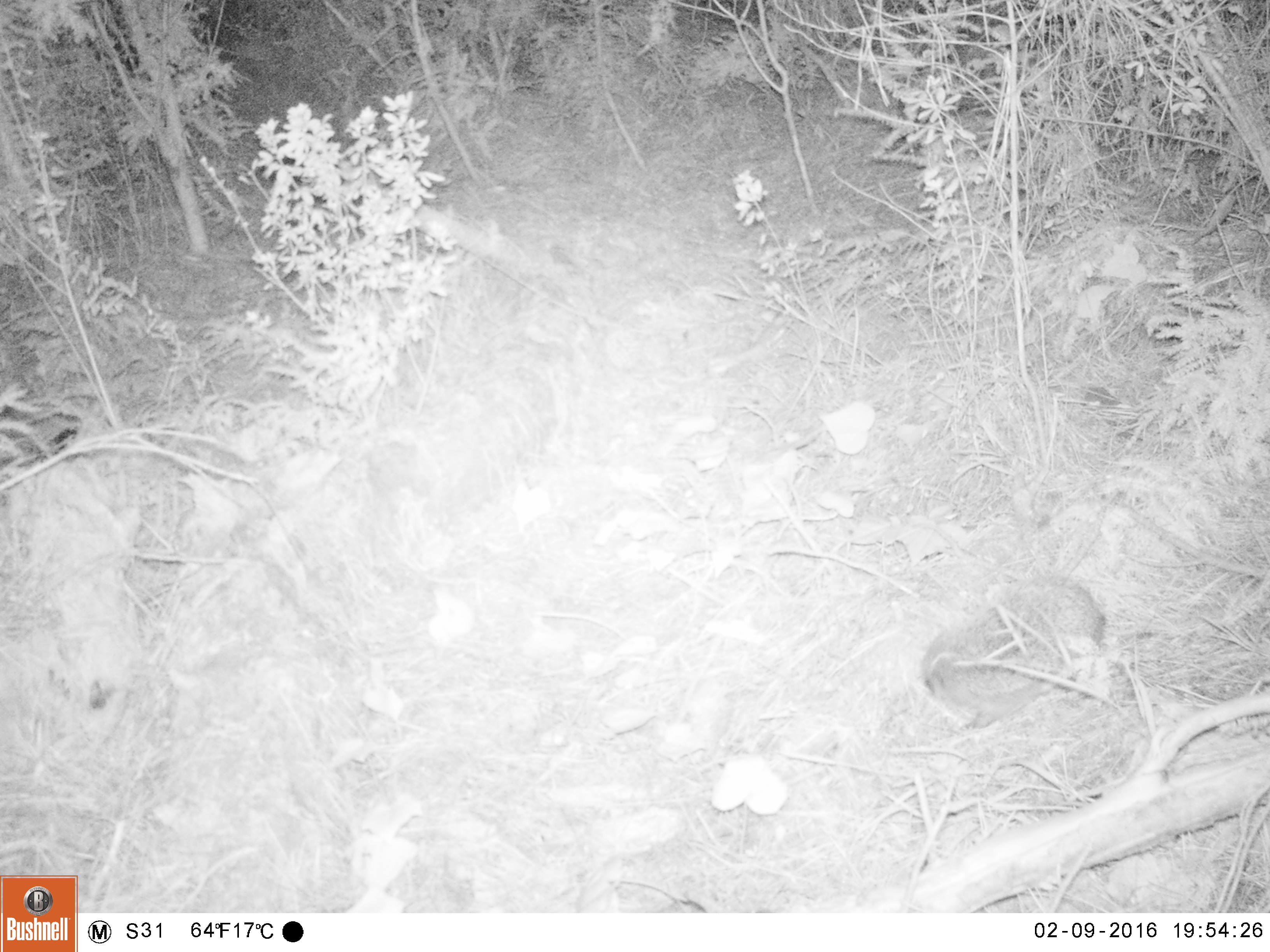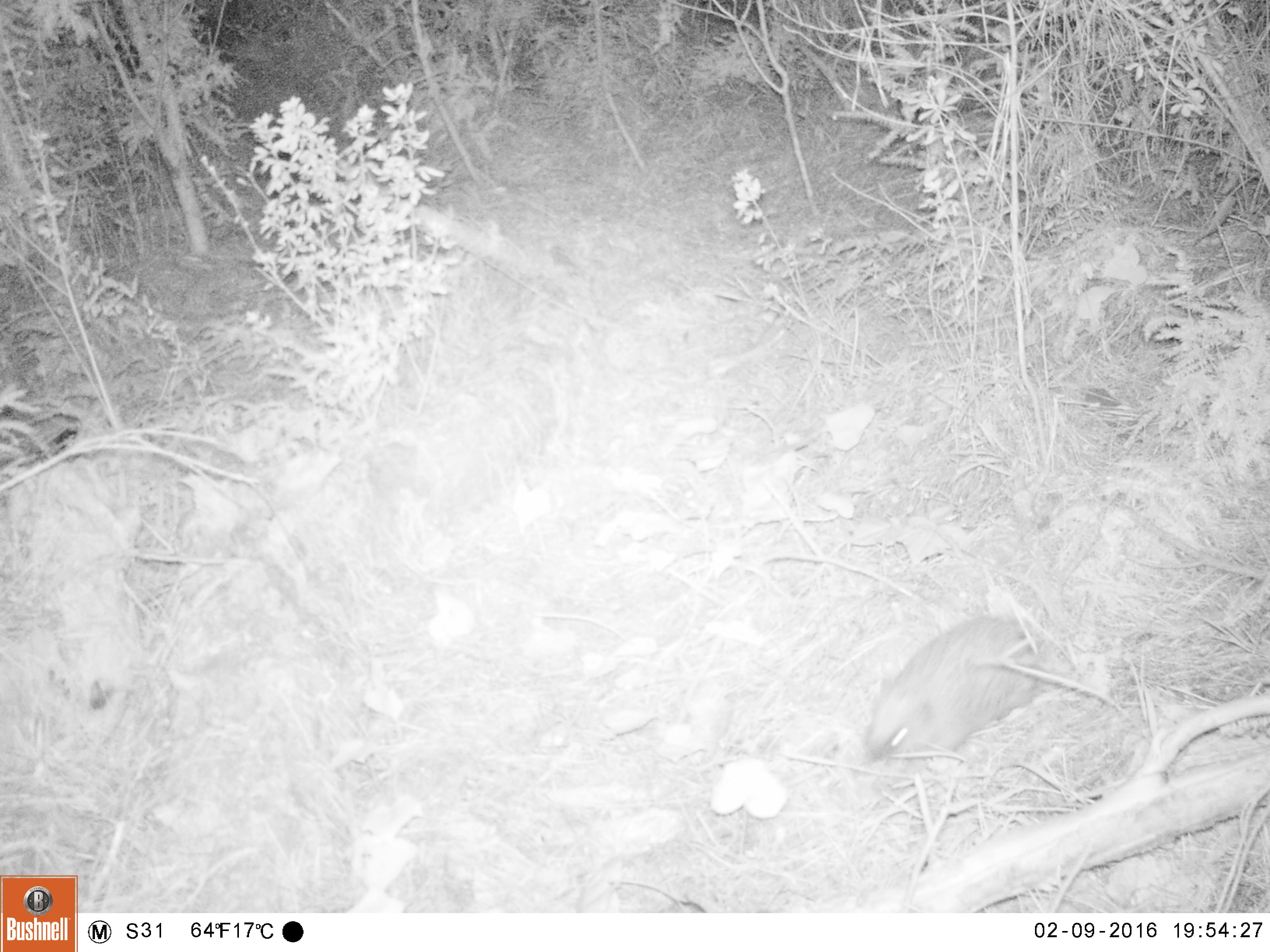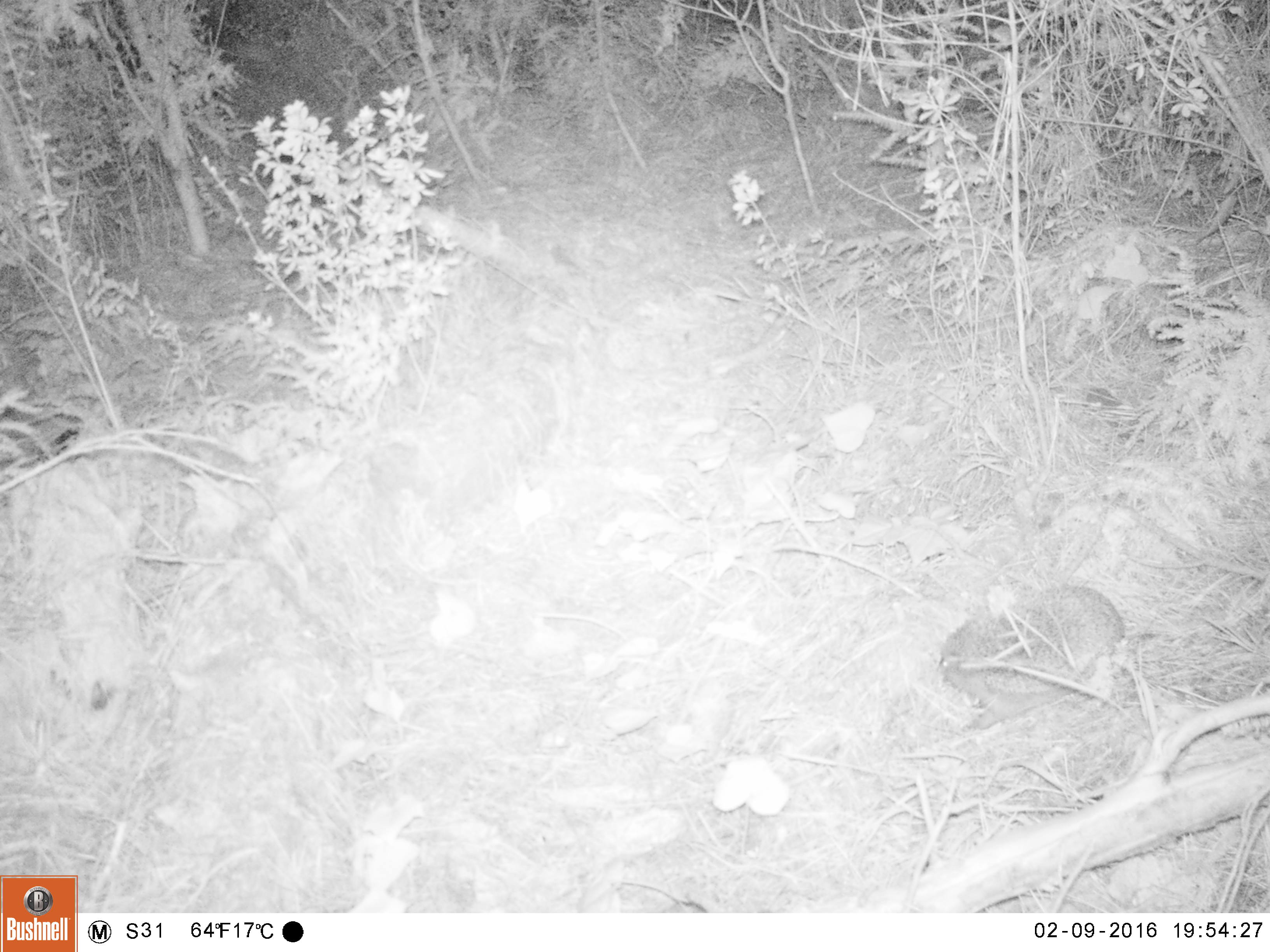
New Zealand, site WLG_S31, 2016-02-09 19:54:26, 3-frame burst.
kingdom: Animalia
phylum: Chordata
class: Mammalia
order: Eulipotyphla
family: Erinaceidae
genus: Erinaceus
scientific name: Erinaceus europaeus europaeus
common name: european hedgehog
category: hedgehog